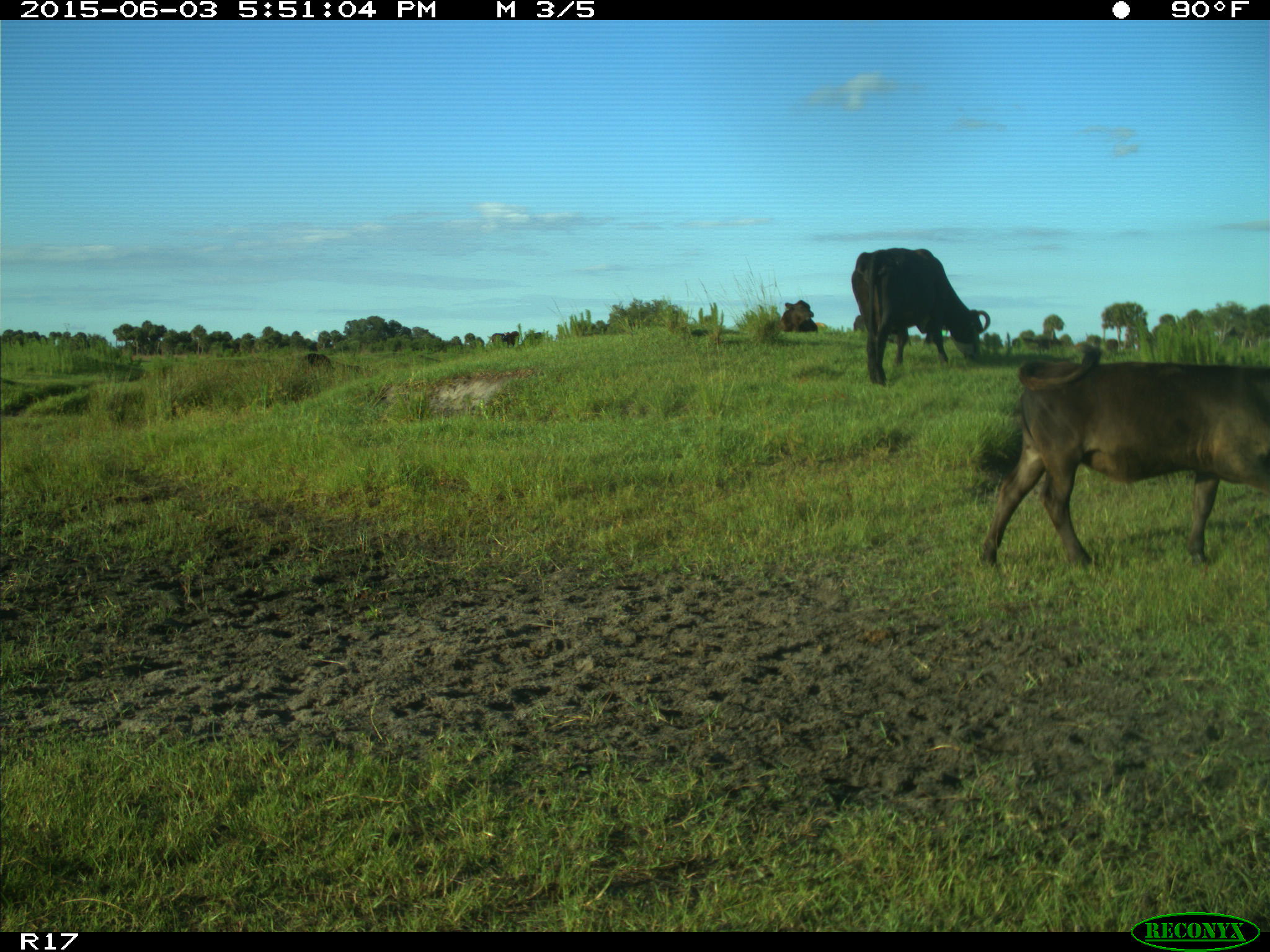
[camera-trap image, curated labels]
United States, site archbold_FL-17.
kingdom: Animalia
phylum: Chordata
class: Mammalia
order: Artiodactyla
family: Bovidae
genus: Bos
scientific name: Bos taurus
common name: domestic cow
Bos taurus (domestic cow).